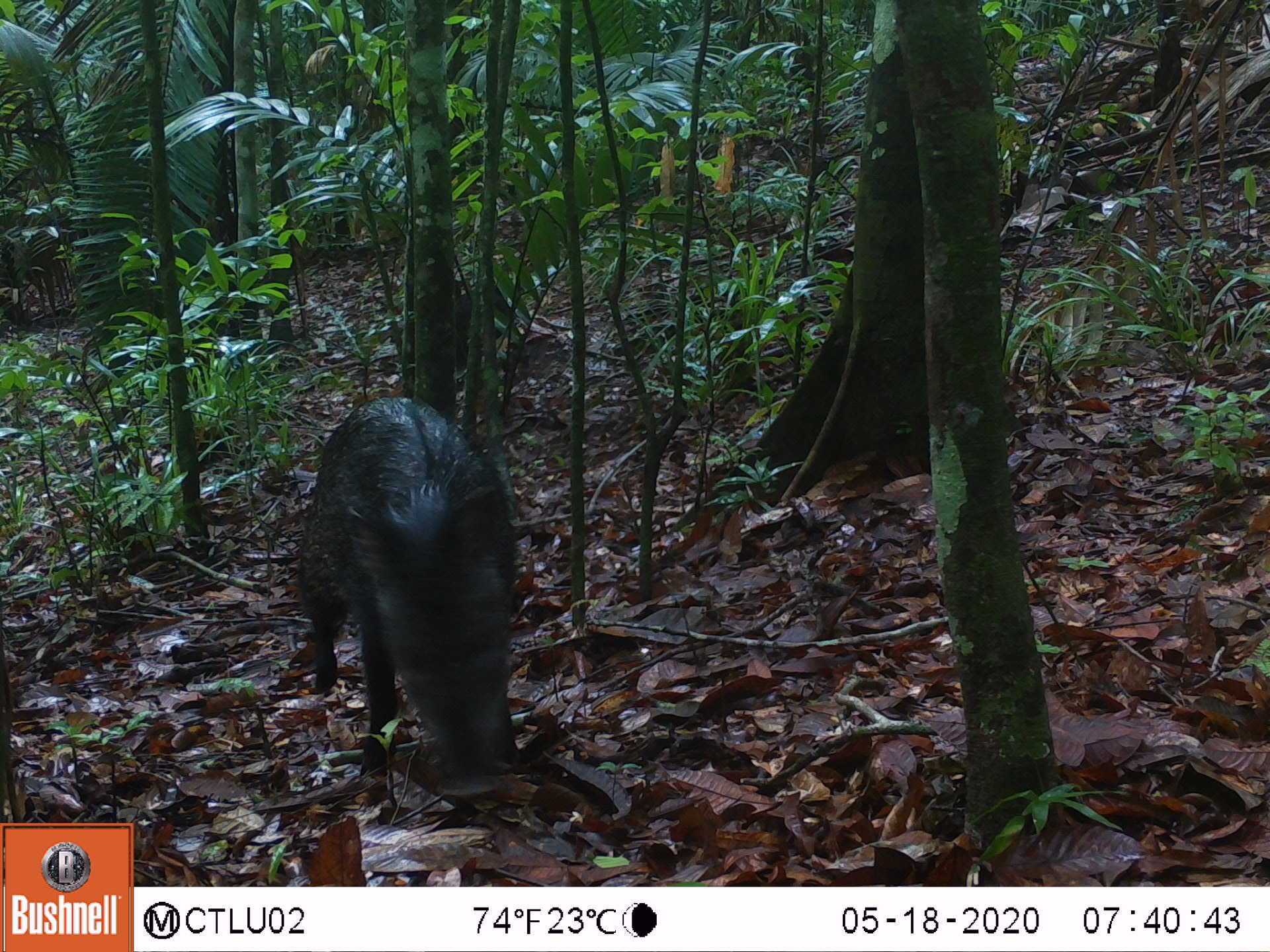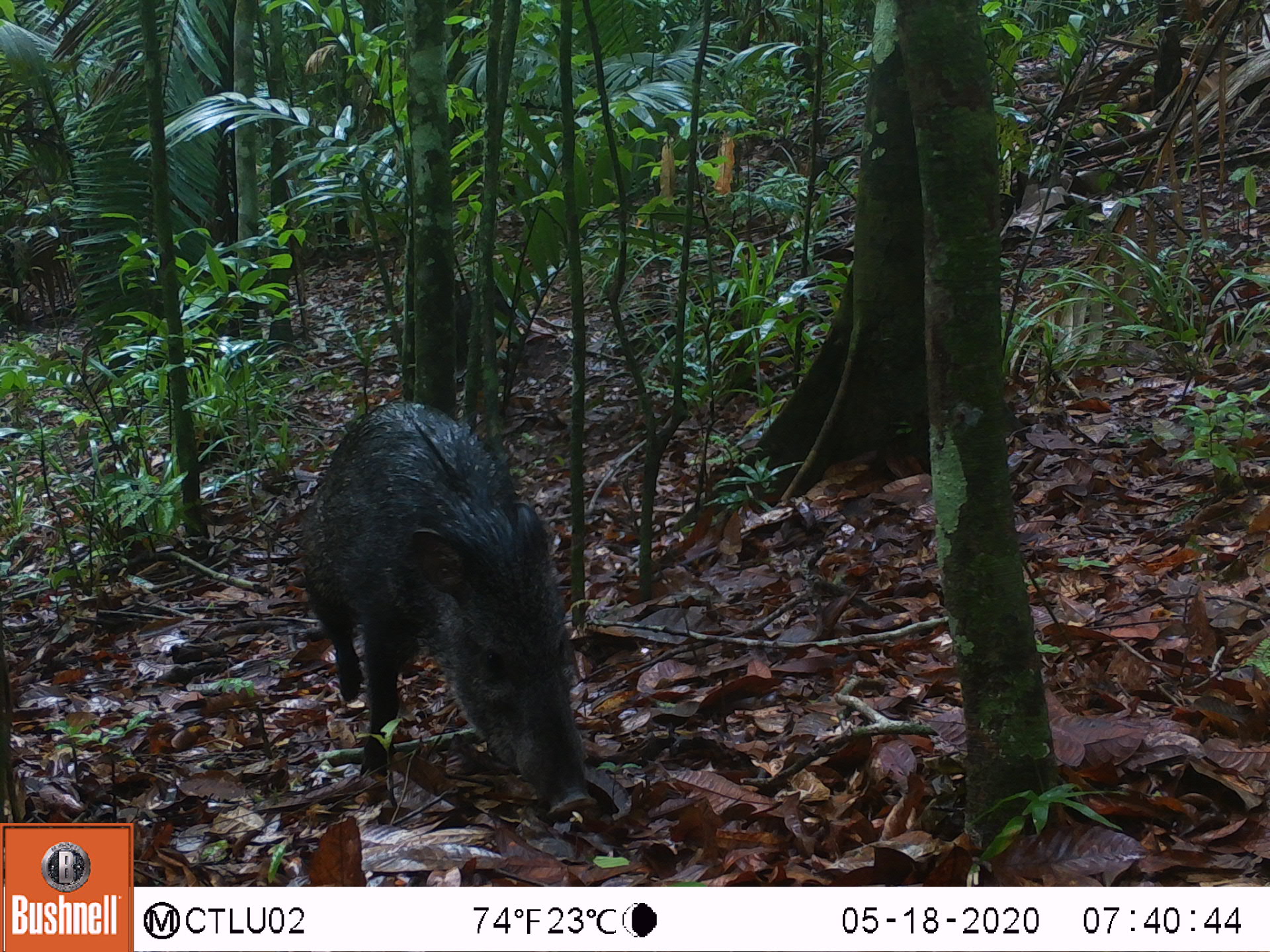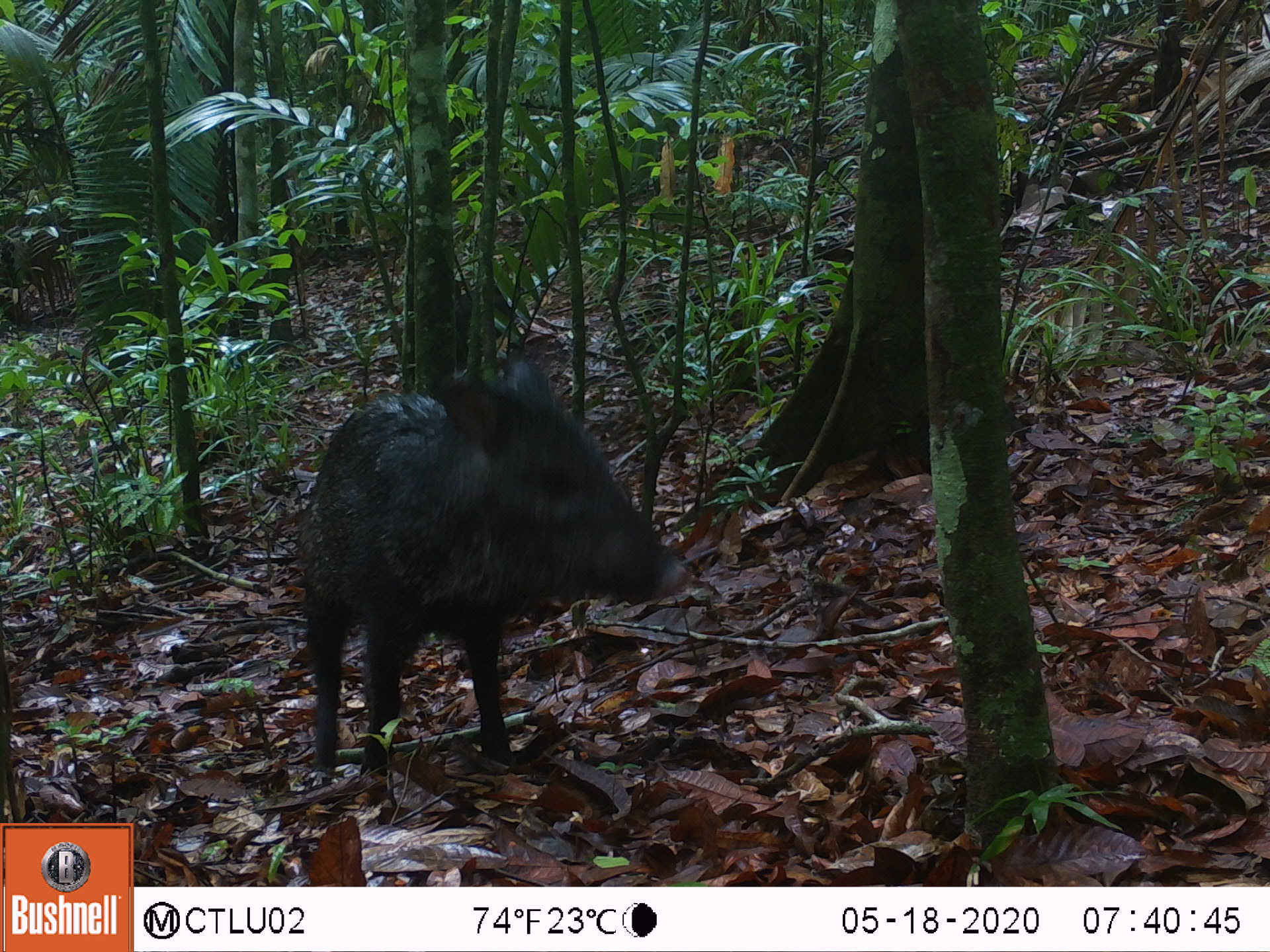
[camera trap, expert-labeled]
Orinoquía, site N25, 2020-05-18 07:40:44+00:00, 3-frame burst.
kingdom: Animalia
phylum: Chordata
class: Mammalia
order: Artiodactyla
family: Tayassuidae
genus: Pecari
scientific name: Pecari tajacu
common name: collared peccary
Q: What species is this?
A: Collared peccary (Pecari tajacu).